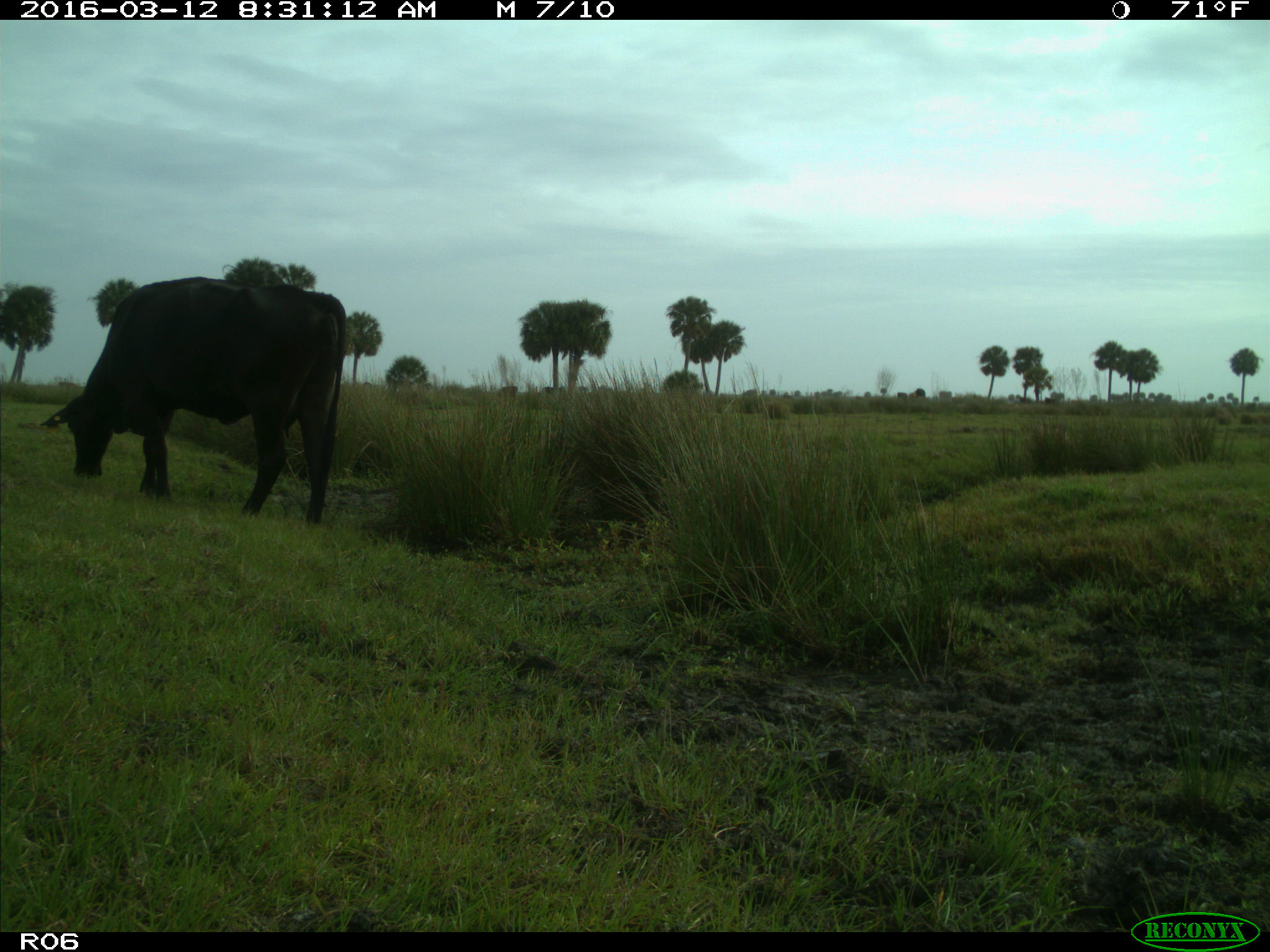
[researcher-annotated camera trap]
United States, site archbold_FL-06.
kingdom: Animalia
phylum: Chordata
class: Mammalia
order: Artiodactyla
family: Bovidae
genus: Bos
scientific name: Bos taurus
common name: domestic cow